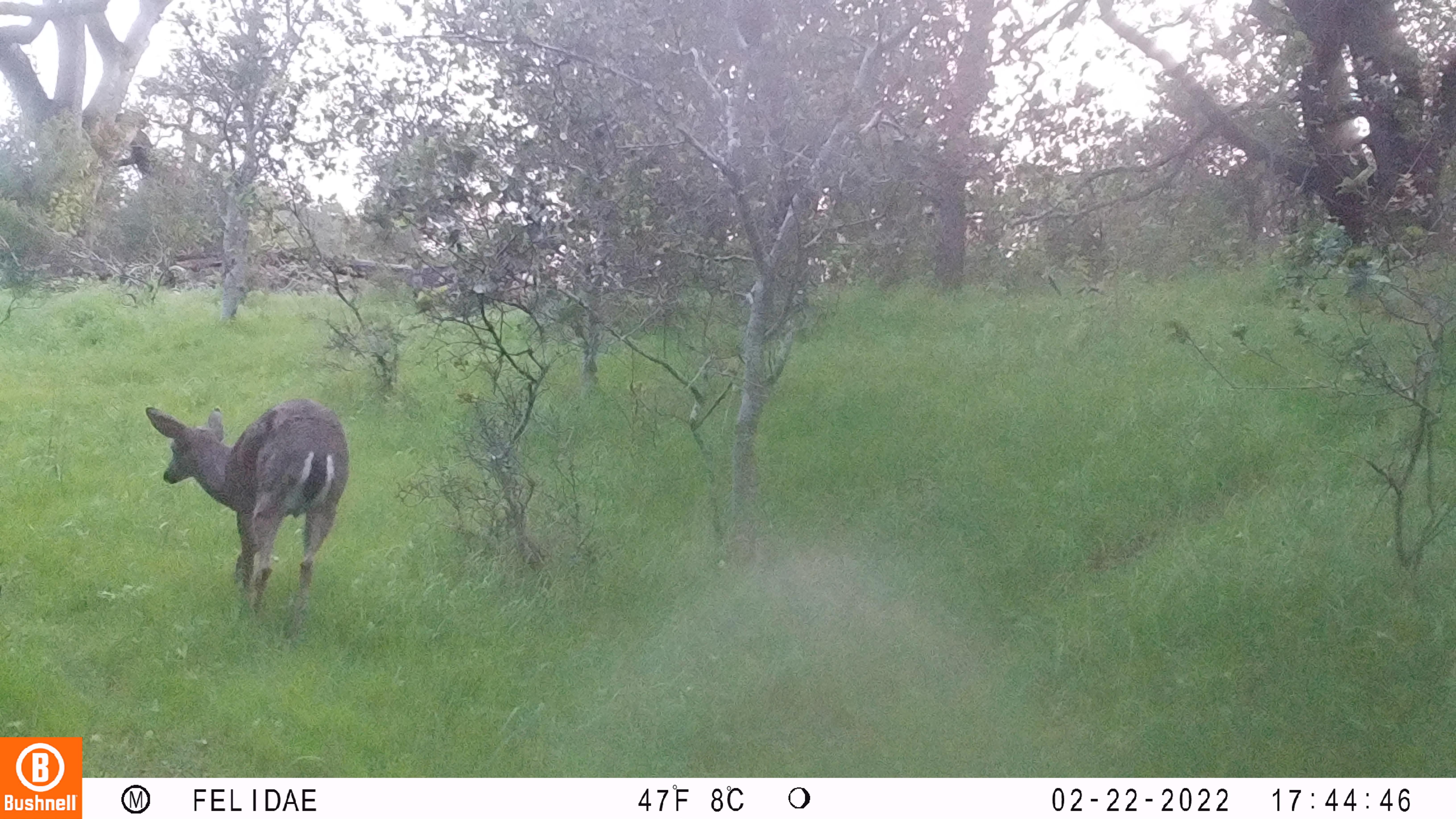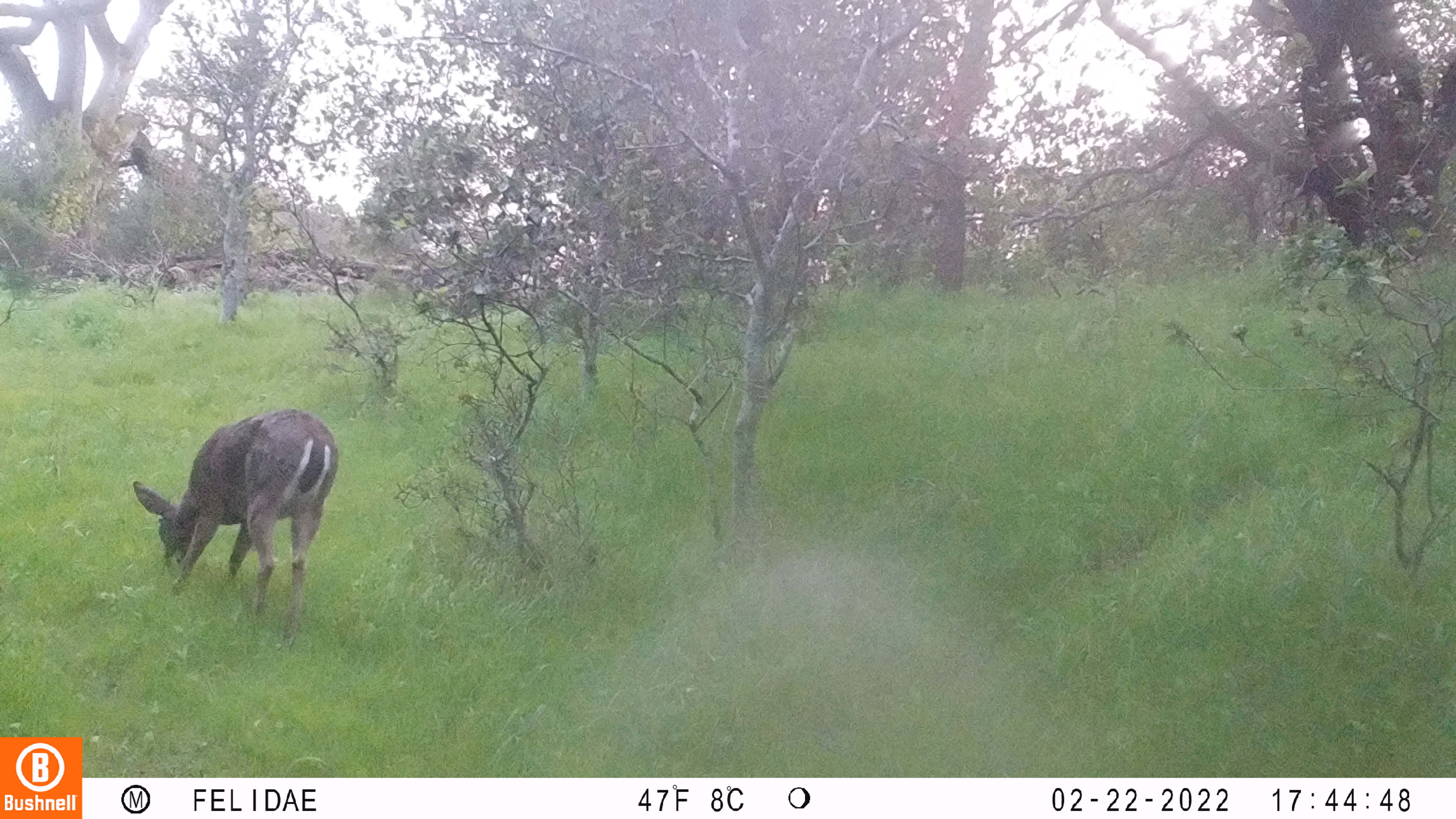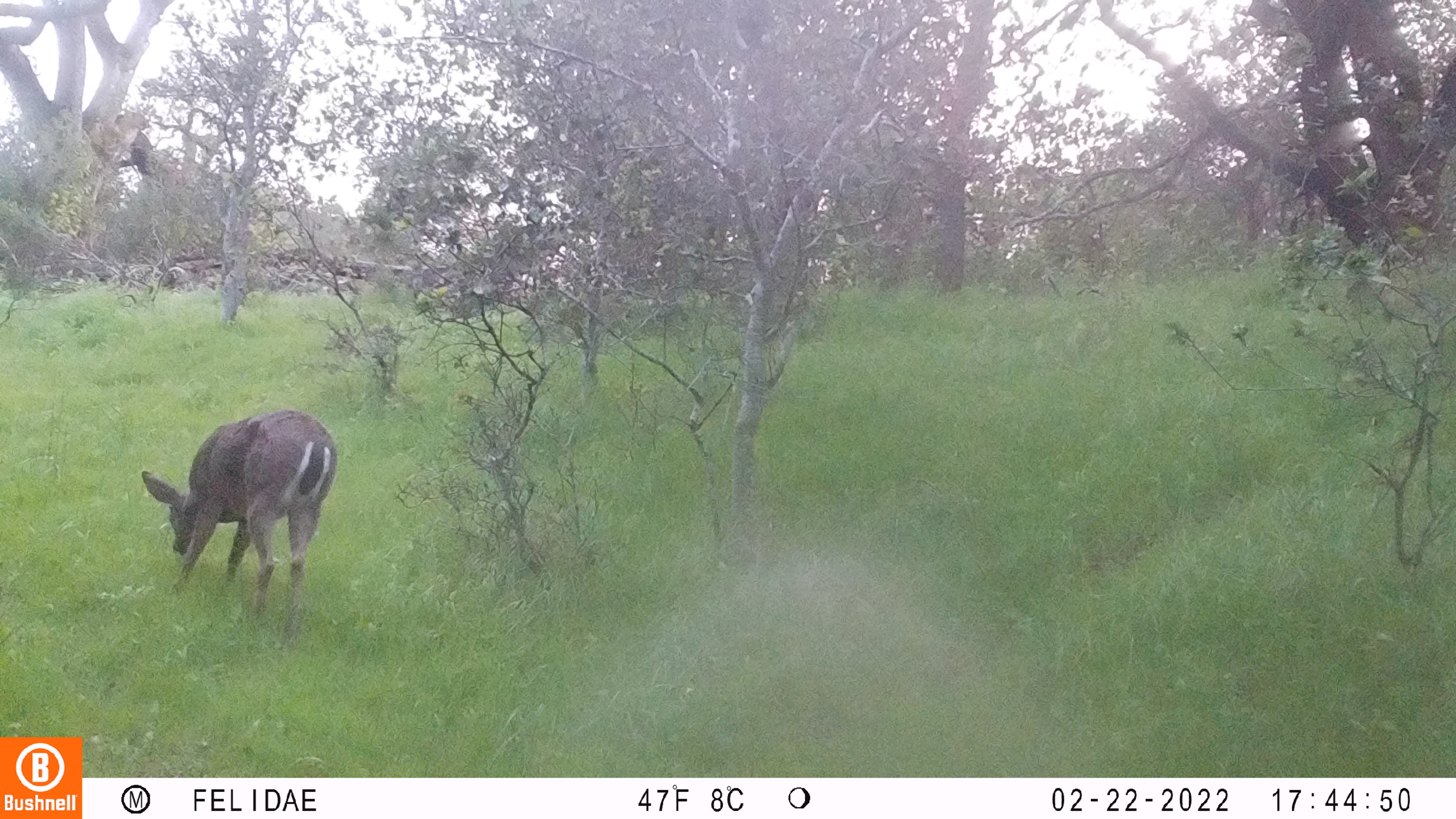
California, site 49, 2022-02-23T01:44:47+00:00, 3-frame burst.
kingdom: Animalia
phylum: Chordata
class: Mammalia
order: Artiodactyla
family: Cervidae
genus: Odocoileus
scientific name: Odocoileus hemionus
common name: mule deer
Mule deer (Odocoileus hemionus).